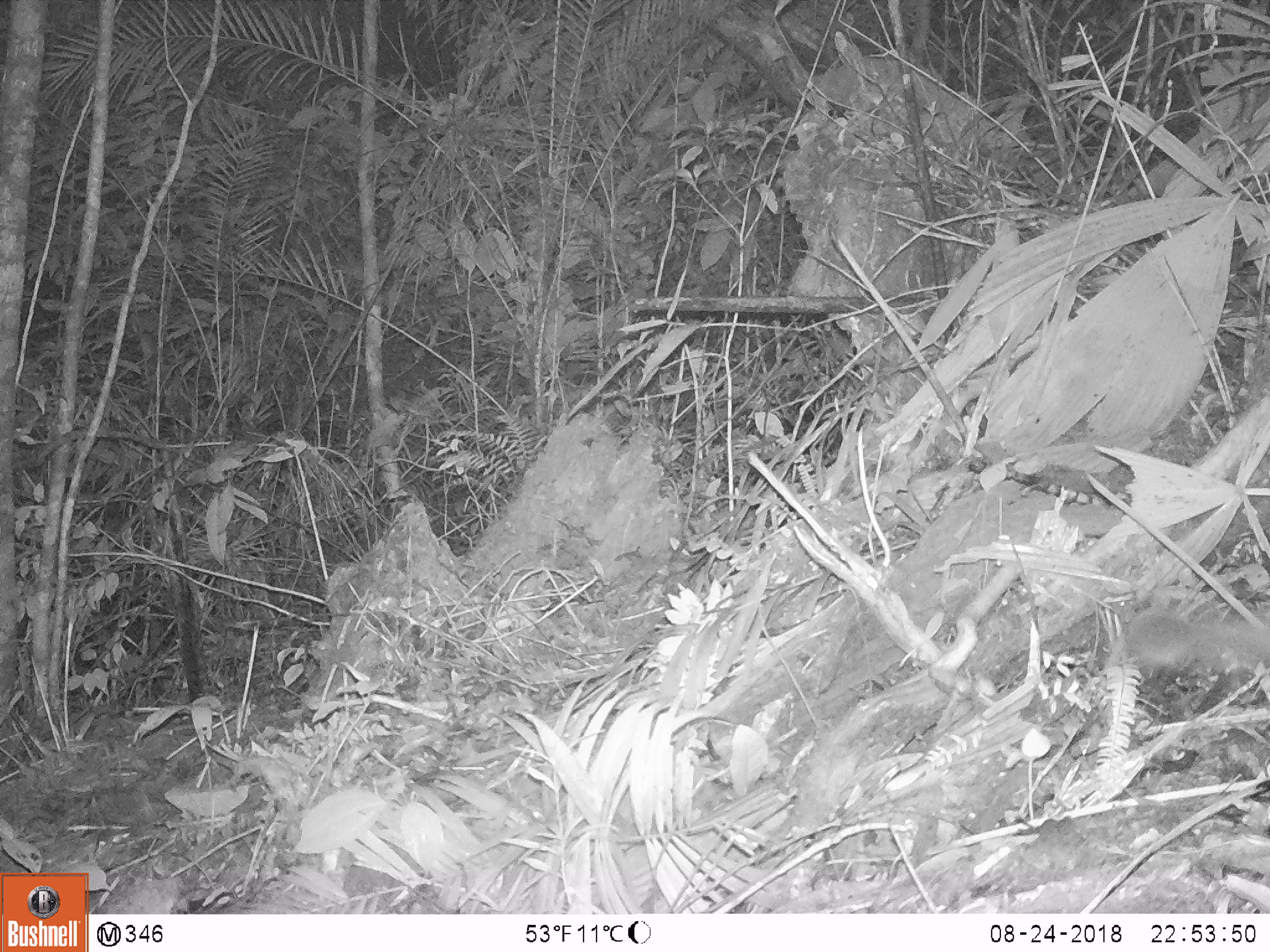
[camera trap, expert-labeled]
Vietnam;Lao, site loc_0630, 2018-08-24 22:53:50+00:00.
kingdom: Animalia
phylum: Chordata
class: Mammalia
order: Rodentia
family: Muridae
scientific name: Muridae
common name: old-world mice and rats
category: unidentified murid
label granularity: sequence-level